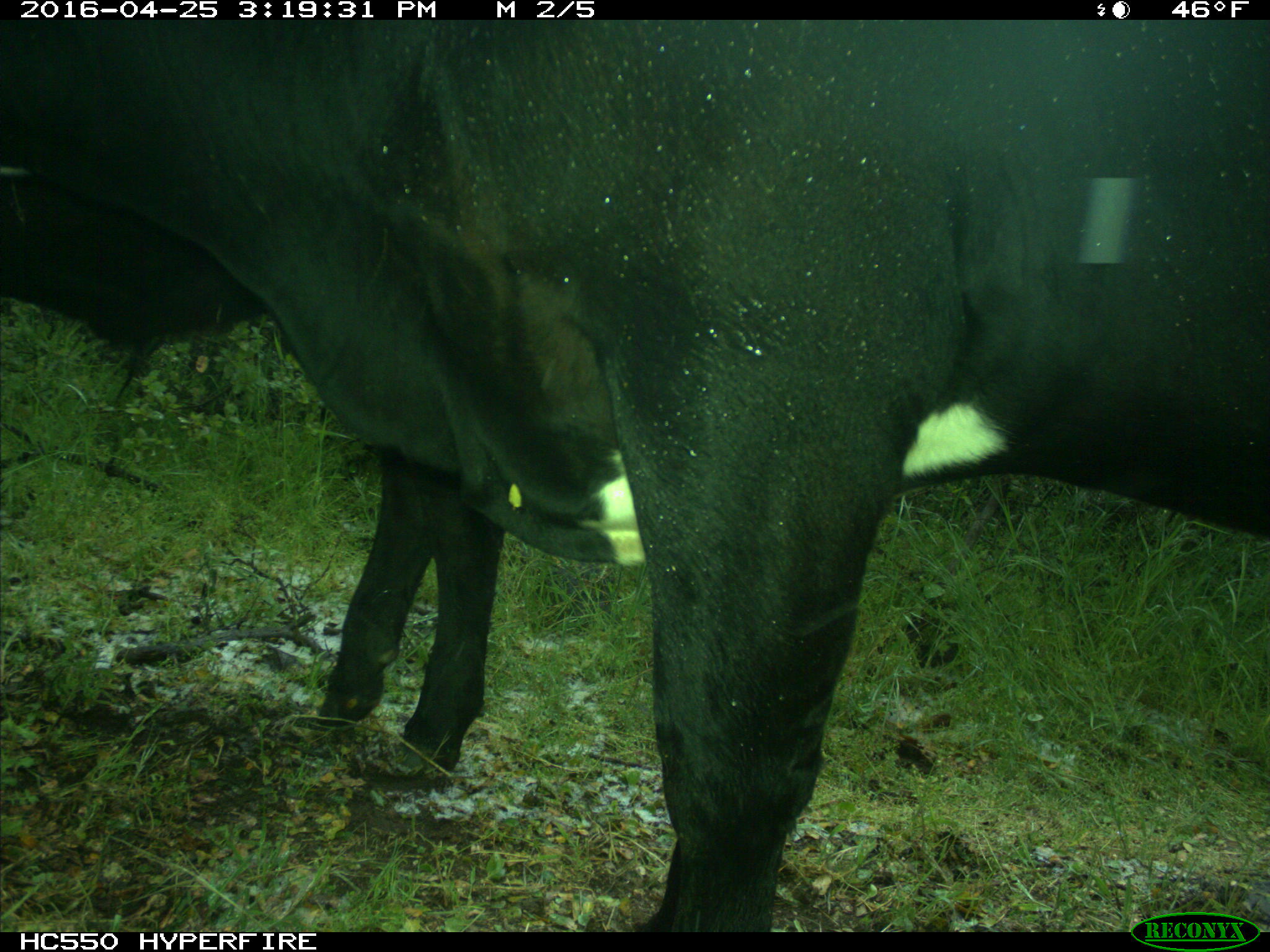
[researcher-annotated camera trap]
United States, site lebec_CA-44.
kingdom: Animalia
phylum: Chordata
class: Mammalia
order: Artiodactyla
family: Bovidae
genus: Bos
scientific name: Bos taurus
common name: domestic cow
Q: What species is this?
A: Bos taurus (domestic cow).